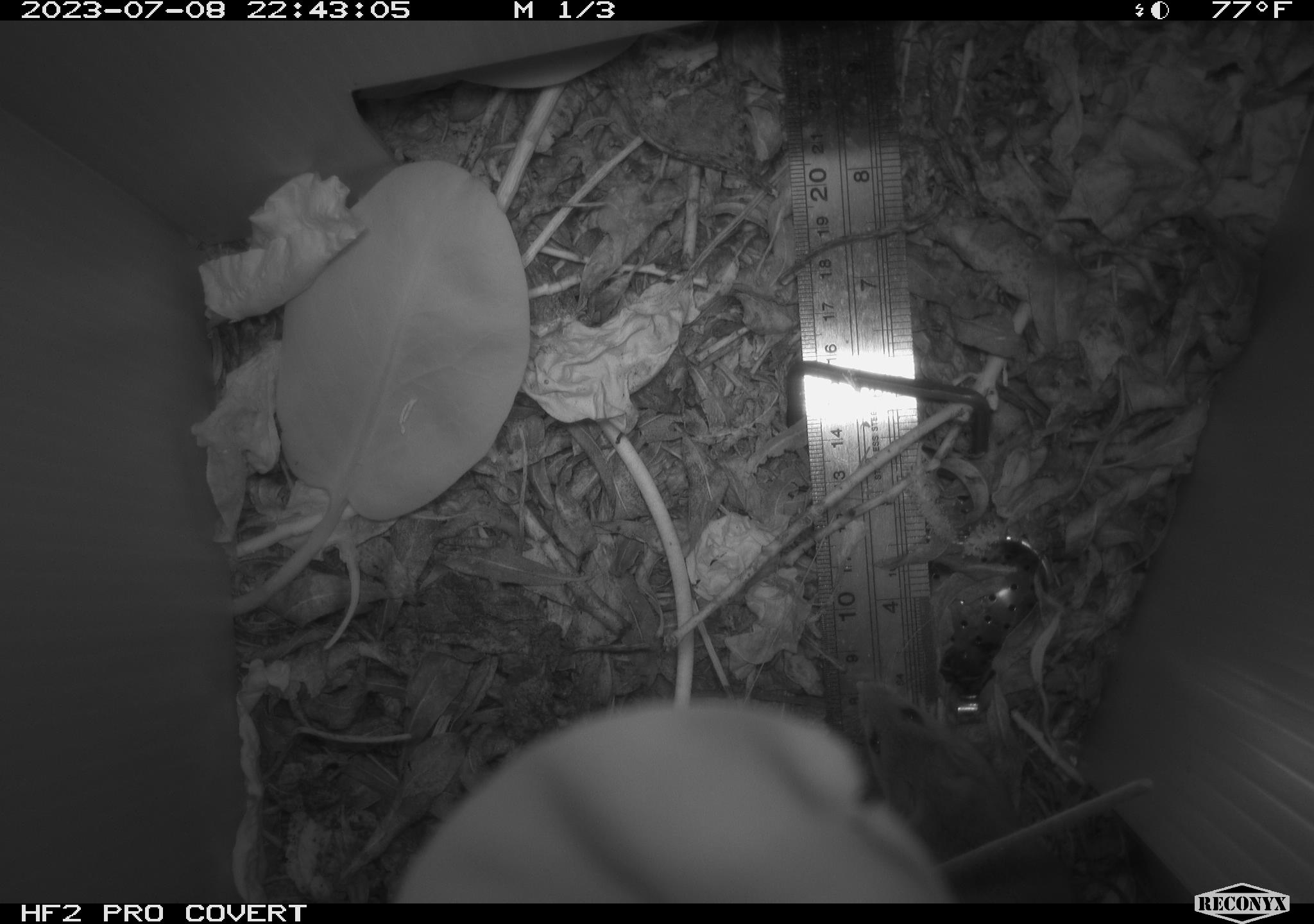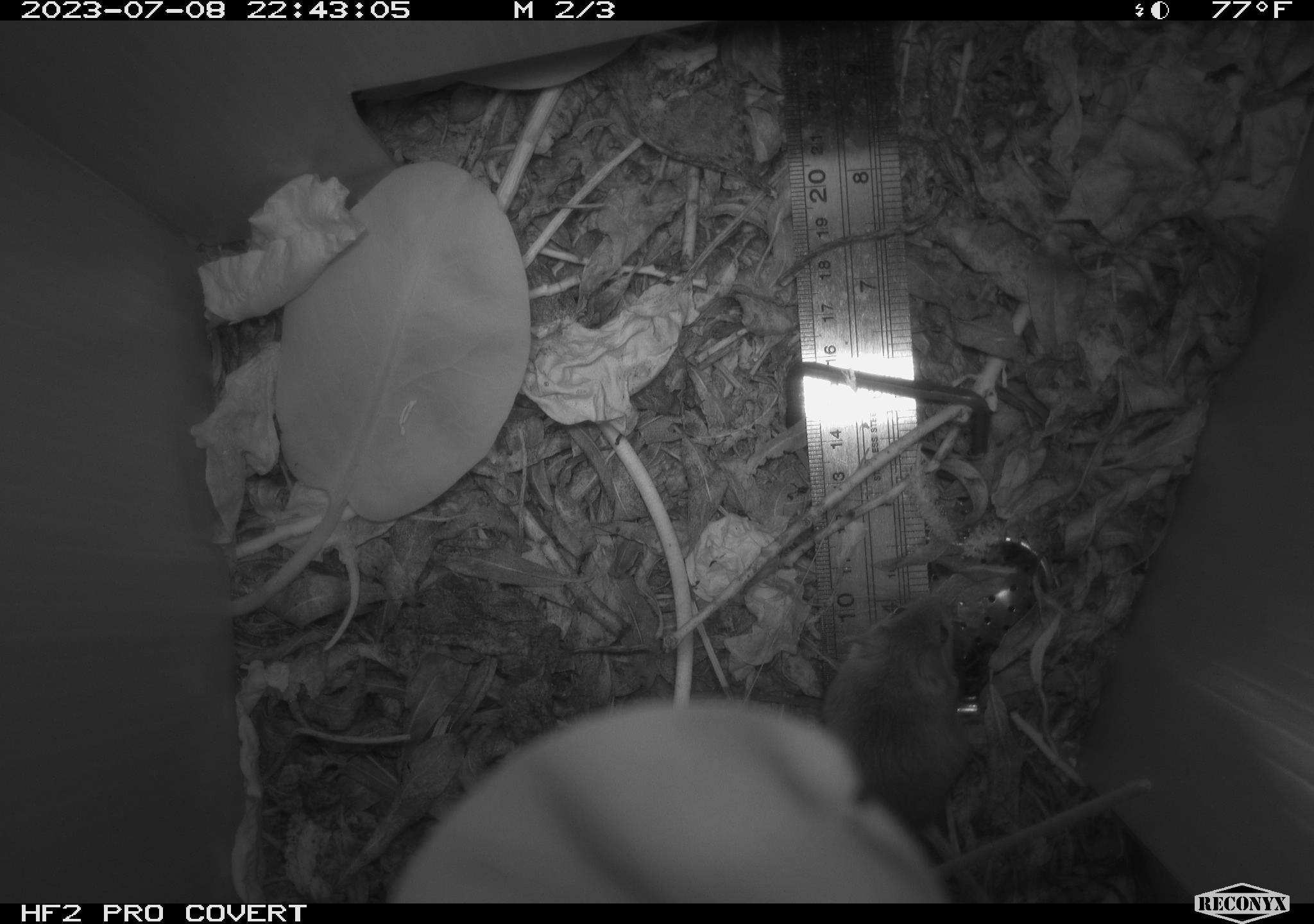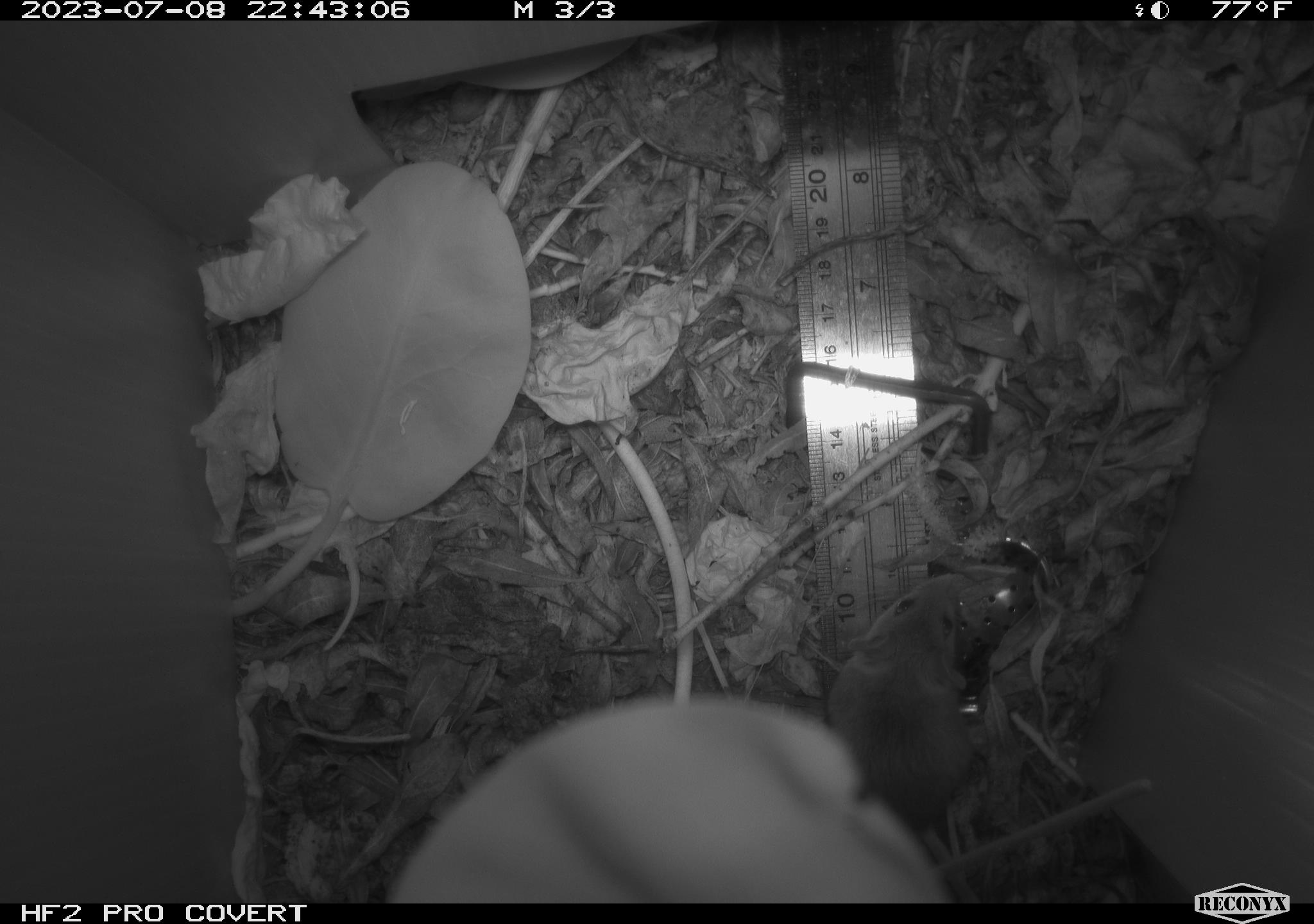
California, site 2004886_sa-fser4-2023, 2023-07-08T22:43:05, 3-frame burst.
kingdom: Animalia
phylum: Chordata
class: Mammalia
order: Rodentia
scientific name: Rodentia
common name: mouse species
Mouse species (Rodentia).